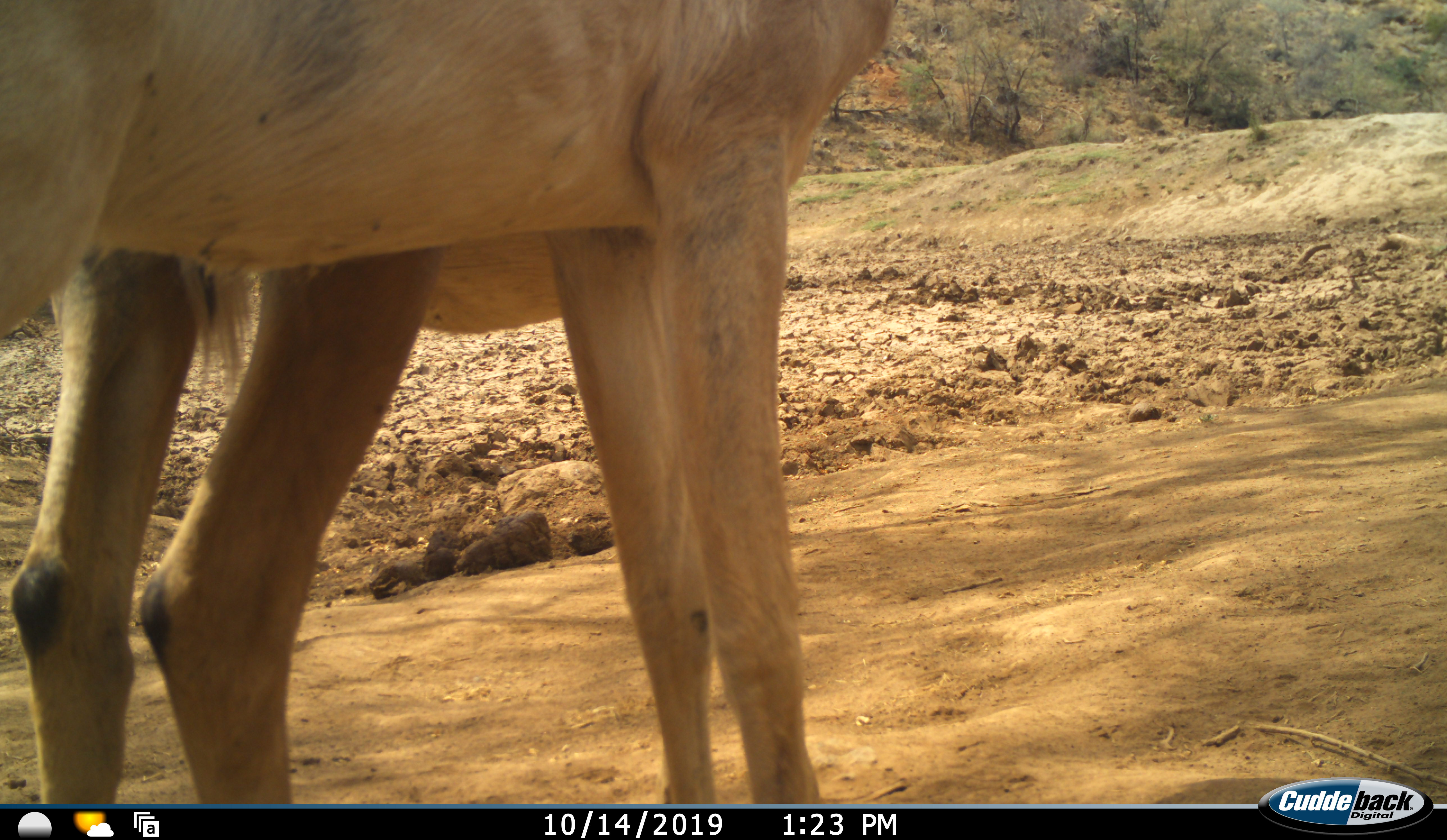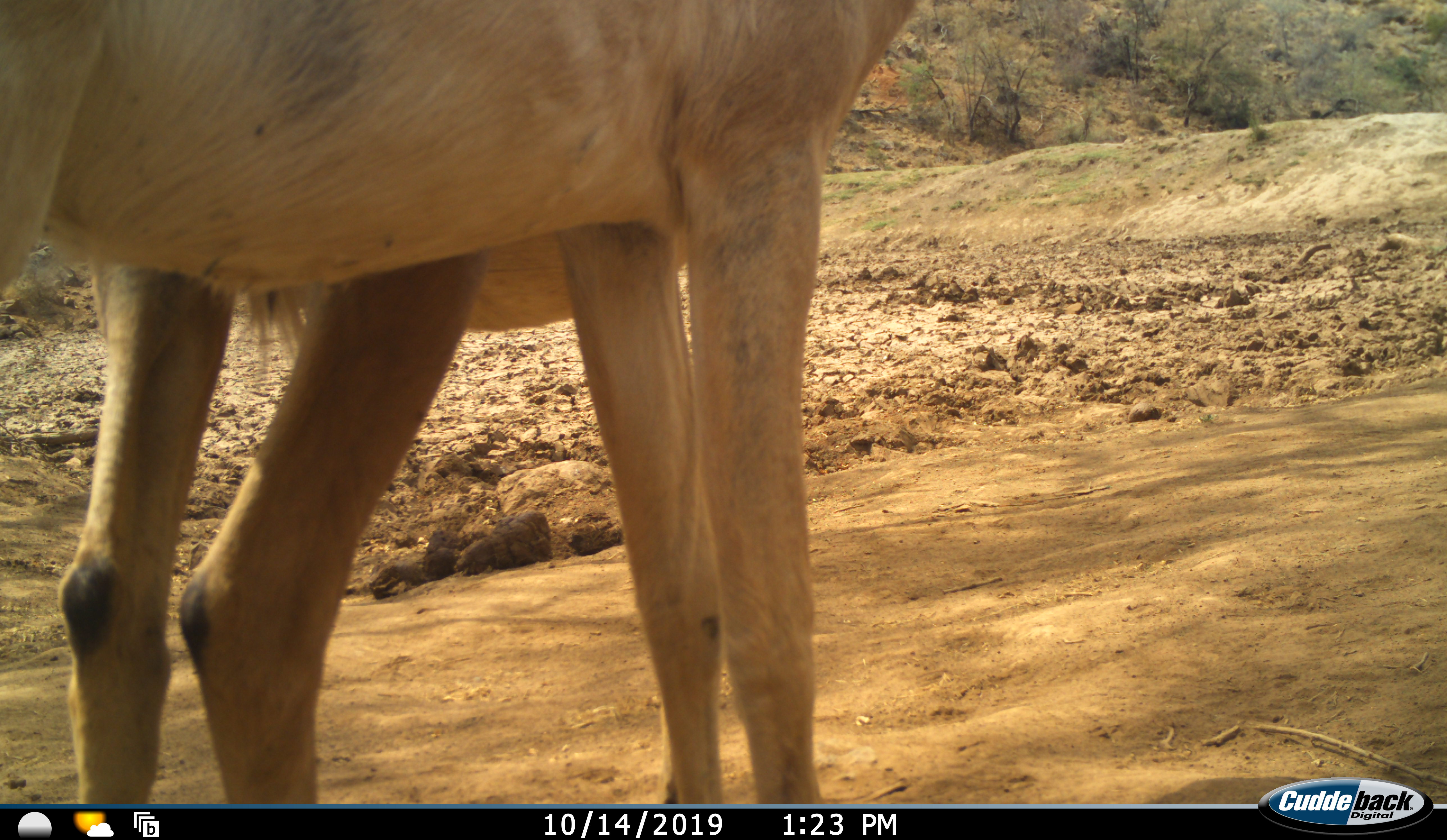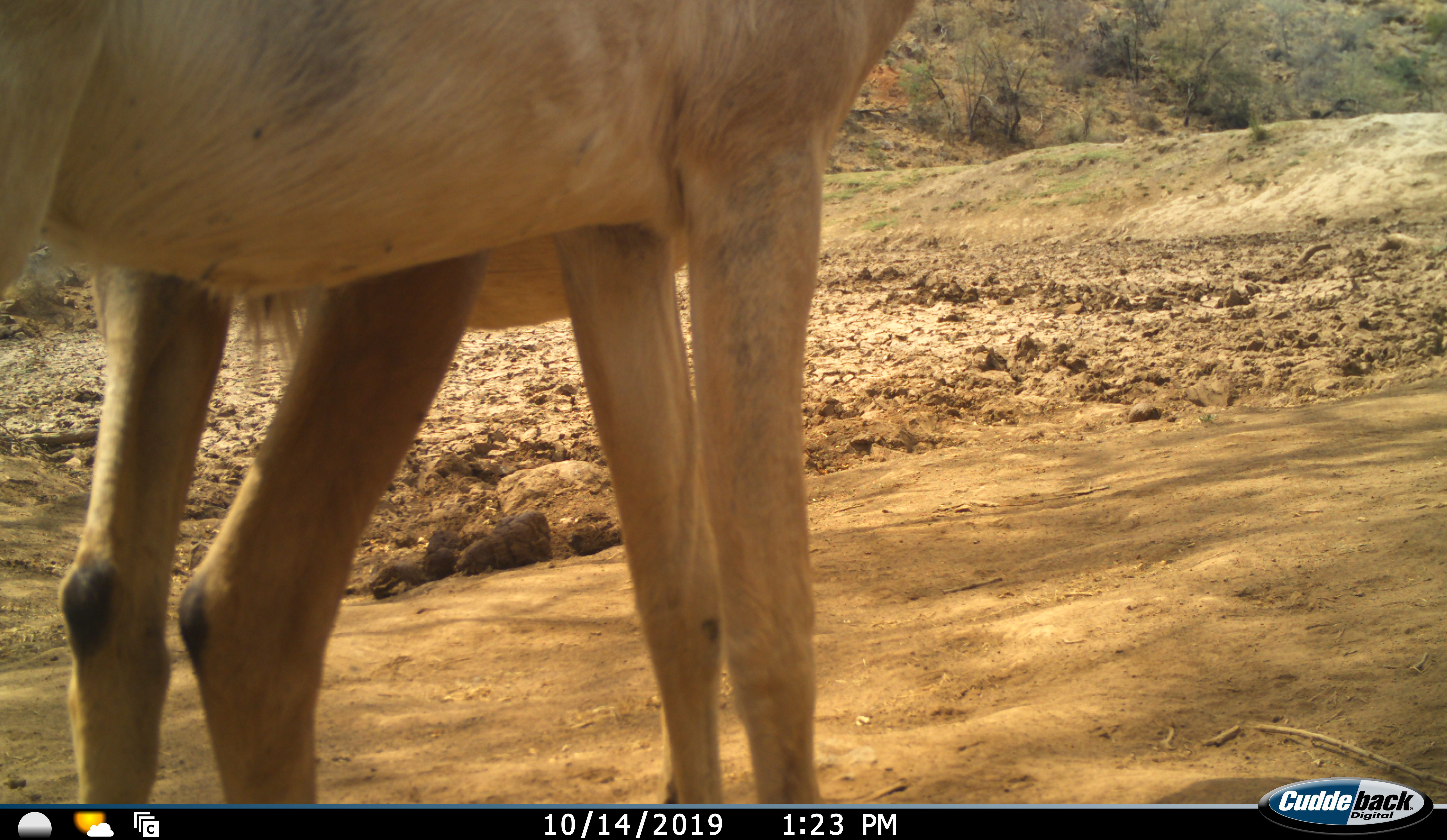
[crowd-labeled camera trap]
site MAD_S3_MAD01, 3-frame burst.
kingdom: Animalia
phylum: Chordata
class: Mammalia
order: Artiodactyla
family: Bovidae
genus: Aepyceros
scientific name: Aepyceros melampus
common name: impala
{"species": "impala (Aepyceros melampus)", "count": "2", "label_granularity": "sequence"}